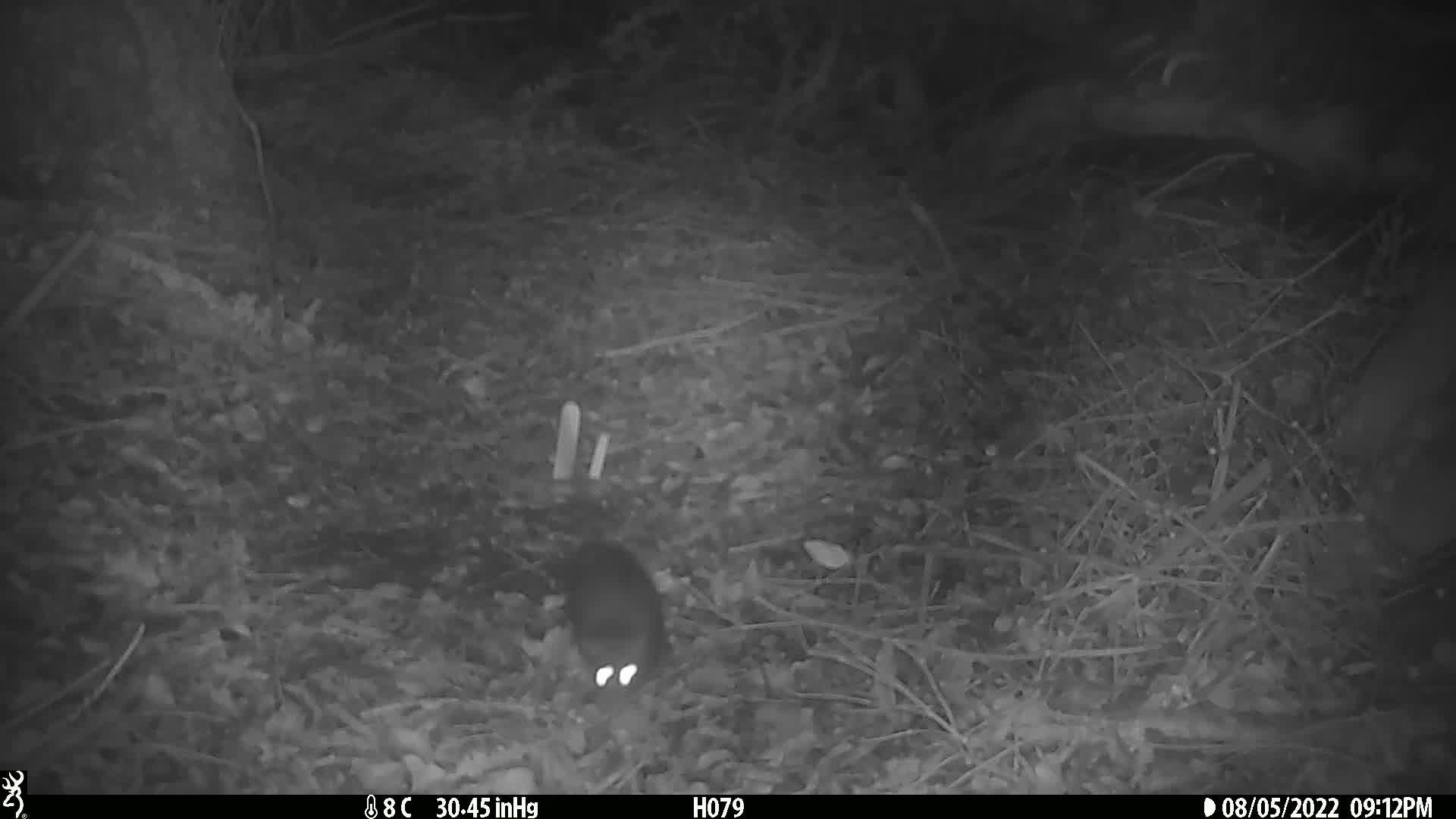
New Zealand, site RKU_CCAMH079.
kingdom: Animalia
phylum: Chordata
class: Mammalia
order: Rodentia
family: Muridae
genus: Rattus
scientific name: Rattus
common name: rat